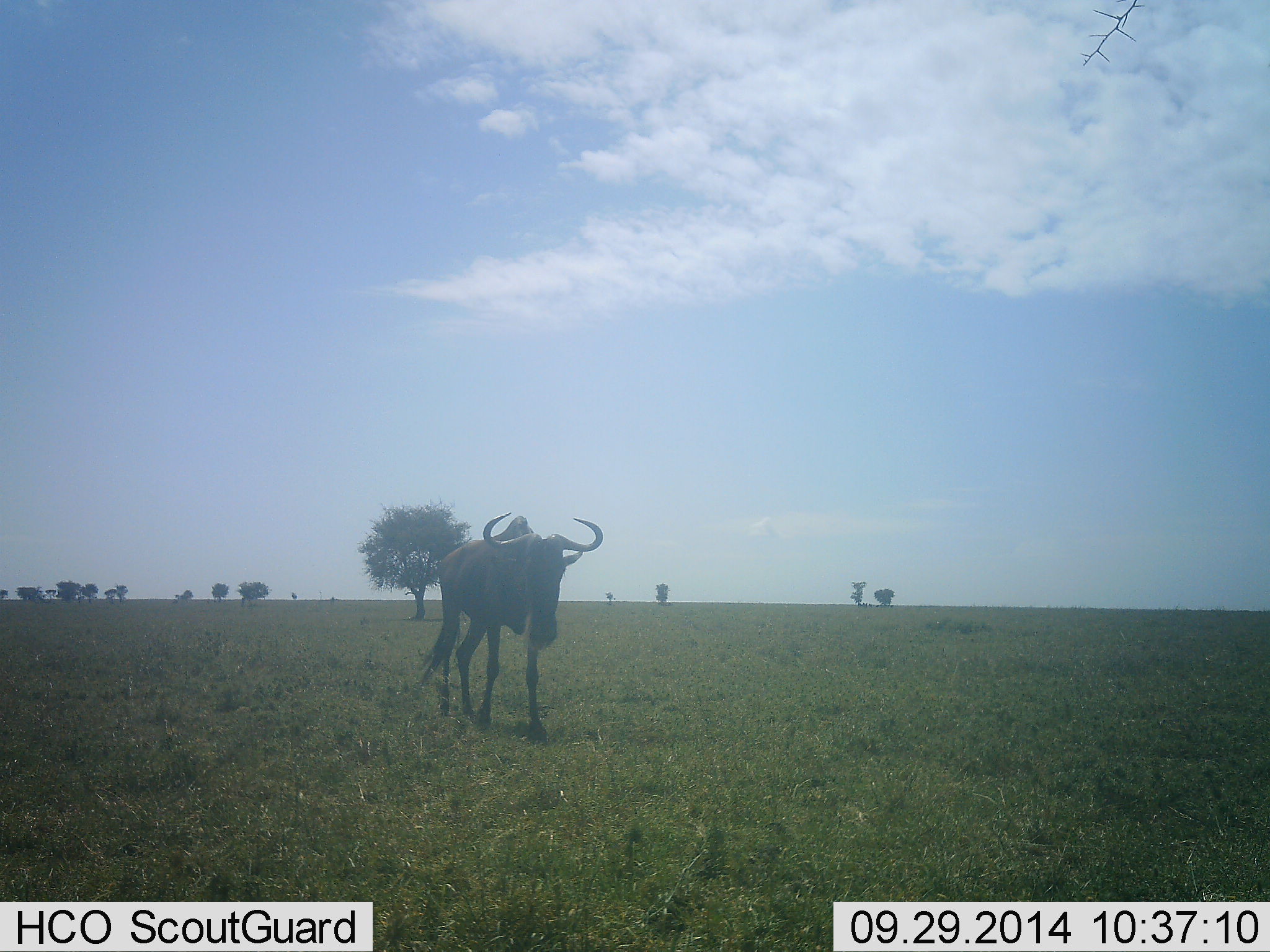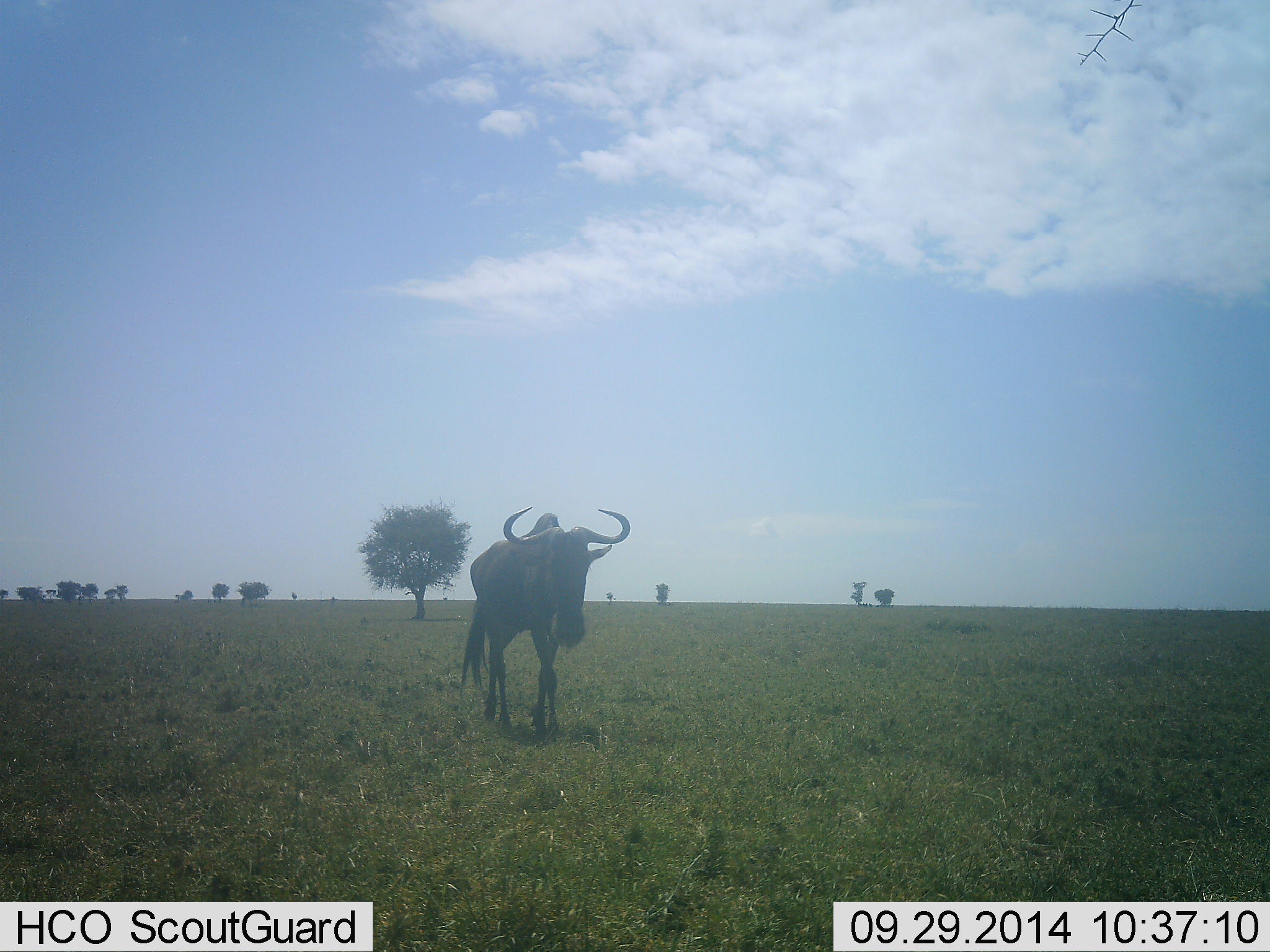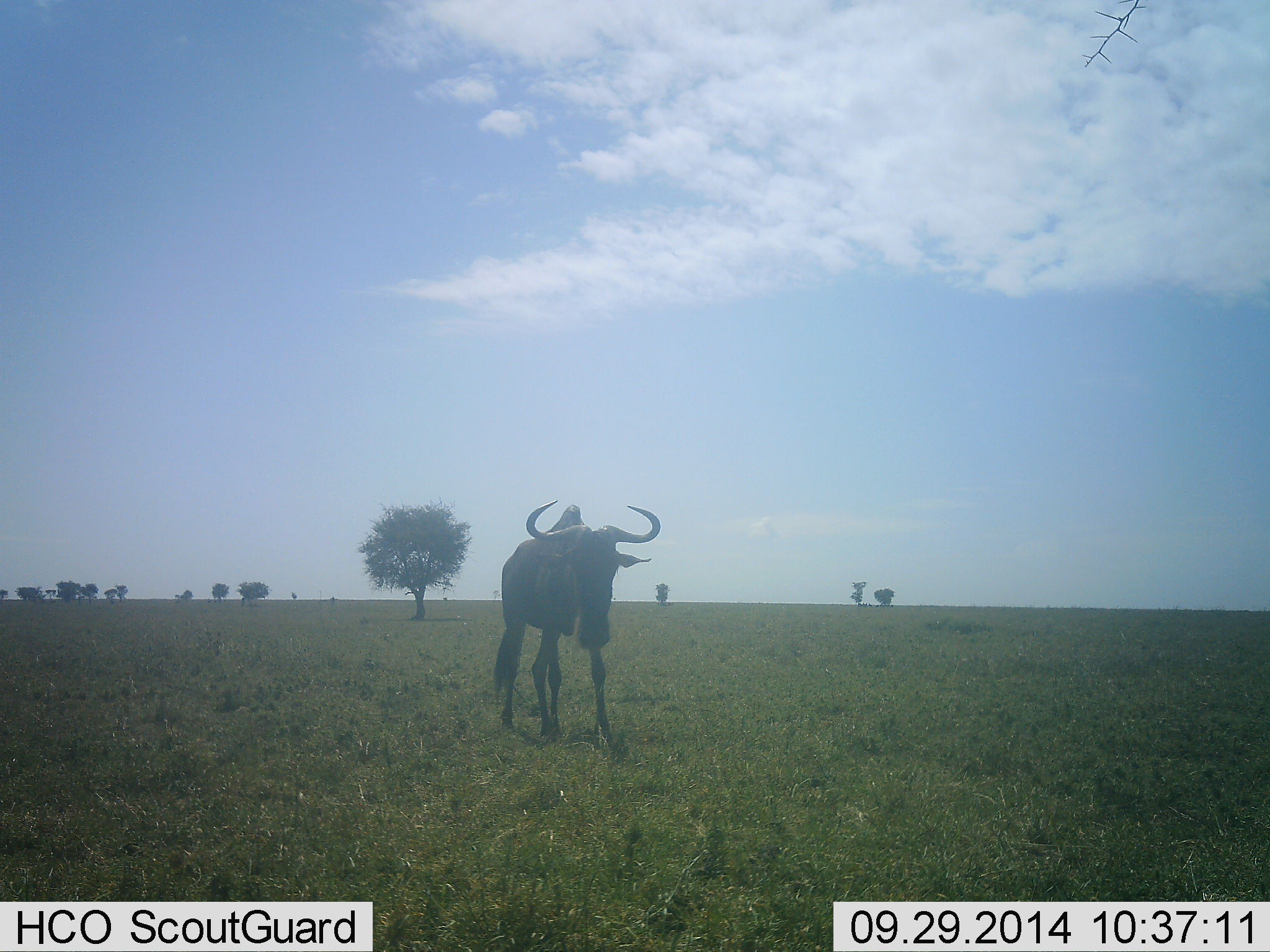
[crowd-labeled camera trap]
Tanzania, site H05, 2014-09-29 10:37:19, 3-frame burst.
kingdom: Animalia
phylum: Chordata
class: Mammalia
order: Artiodactyla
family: Bovidae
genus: Connochaetes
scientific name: Connochaetes taurinus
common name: blue wildebeest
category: wildebeest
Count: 1.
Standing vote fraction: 27%.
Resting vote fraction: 0%.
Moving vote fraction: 82%.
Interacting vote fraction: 0%.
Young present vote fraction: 0%.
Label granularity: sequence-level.